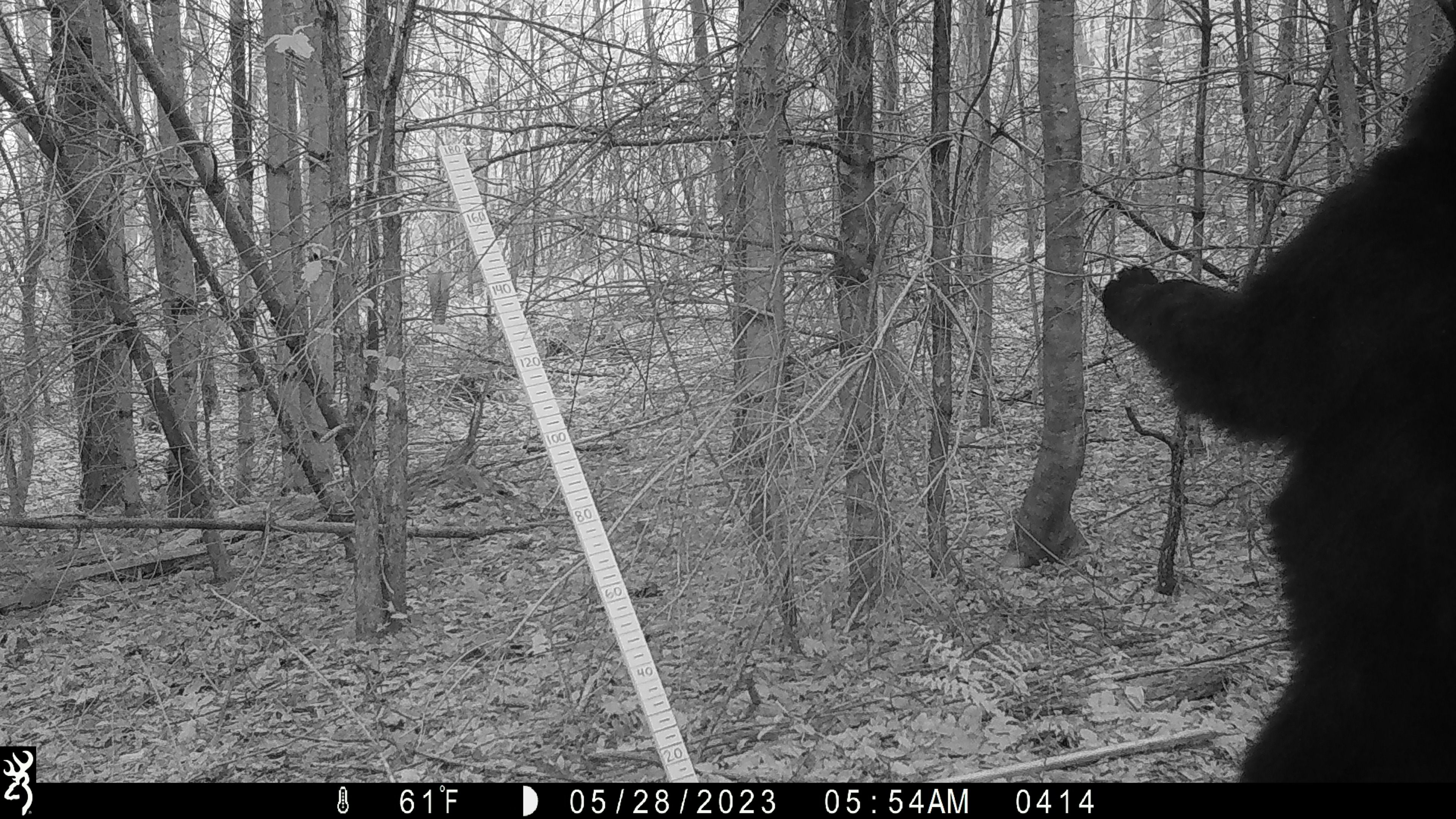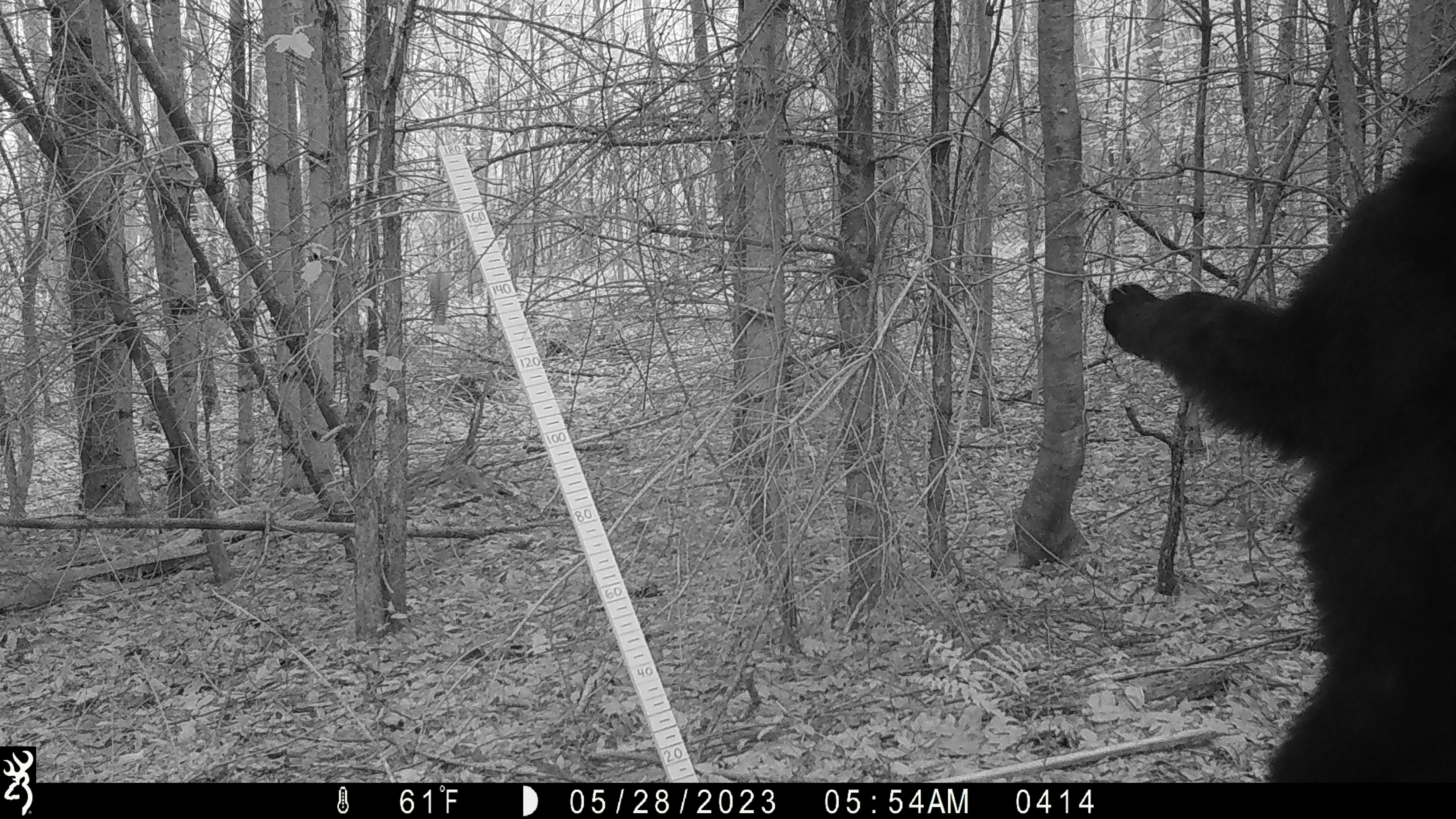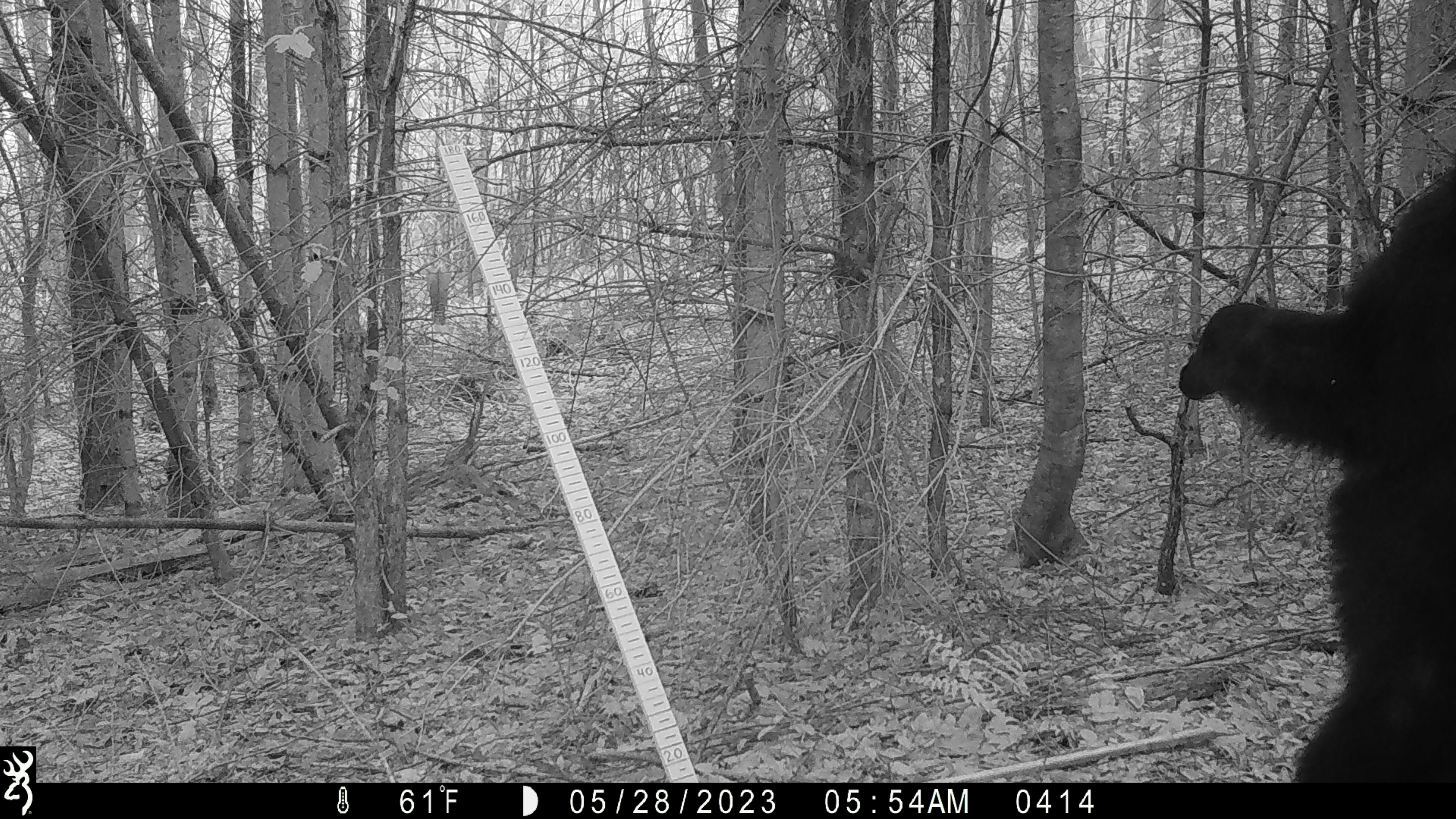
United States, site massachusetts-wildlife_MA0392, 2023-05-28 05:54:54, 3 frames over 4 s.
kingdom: Animalia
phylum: Chordata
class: Mammalia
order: Carnivora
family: Ursidae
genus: Ursus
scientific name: Ursus americanus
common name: black bear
Black bear (Ursus americanus).